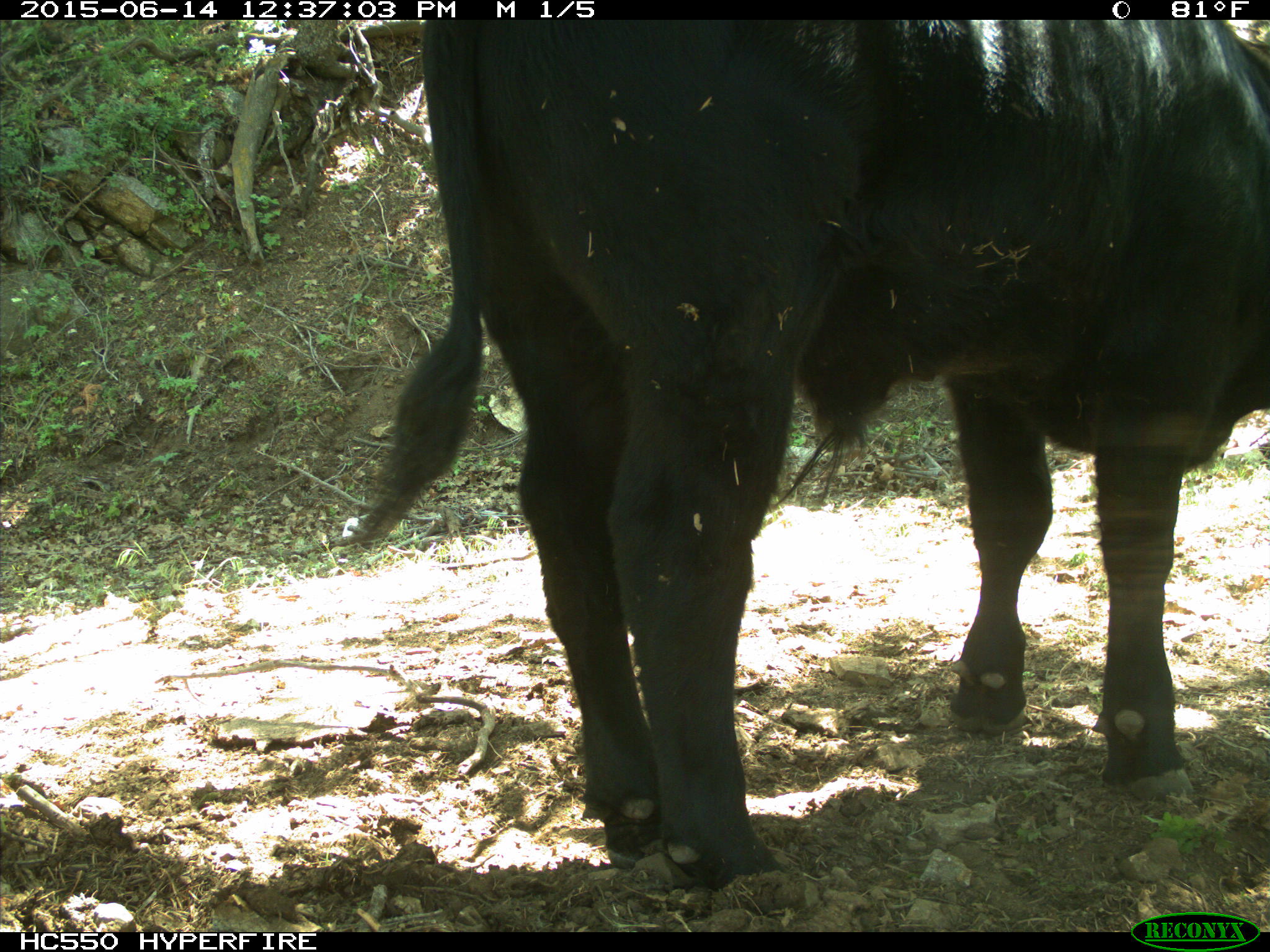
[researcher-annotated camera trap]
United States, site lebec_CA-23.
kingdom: Animalia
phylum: Chordata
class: Mammalia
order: Artiodactyla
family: Bovidae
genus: Bos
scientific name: Bos taurus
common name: domestic cow